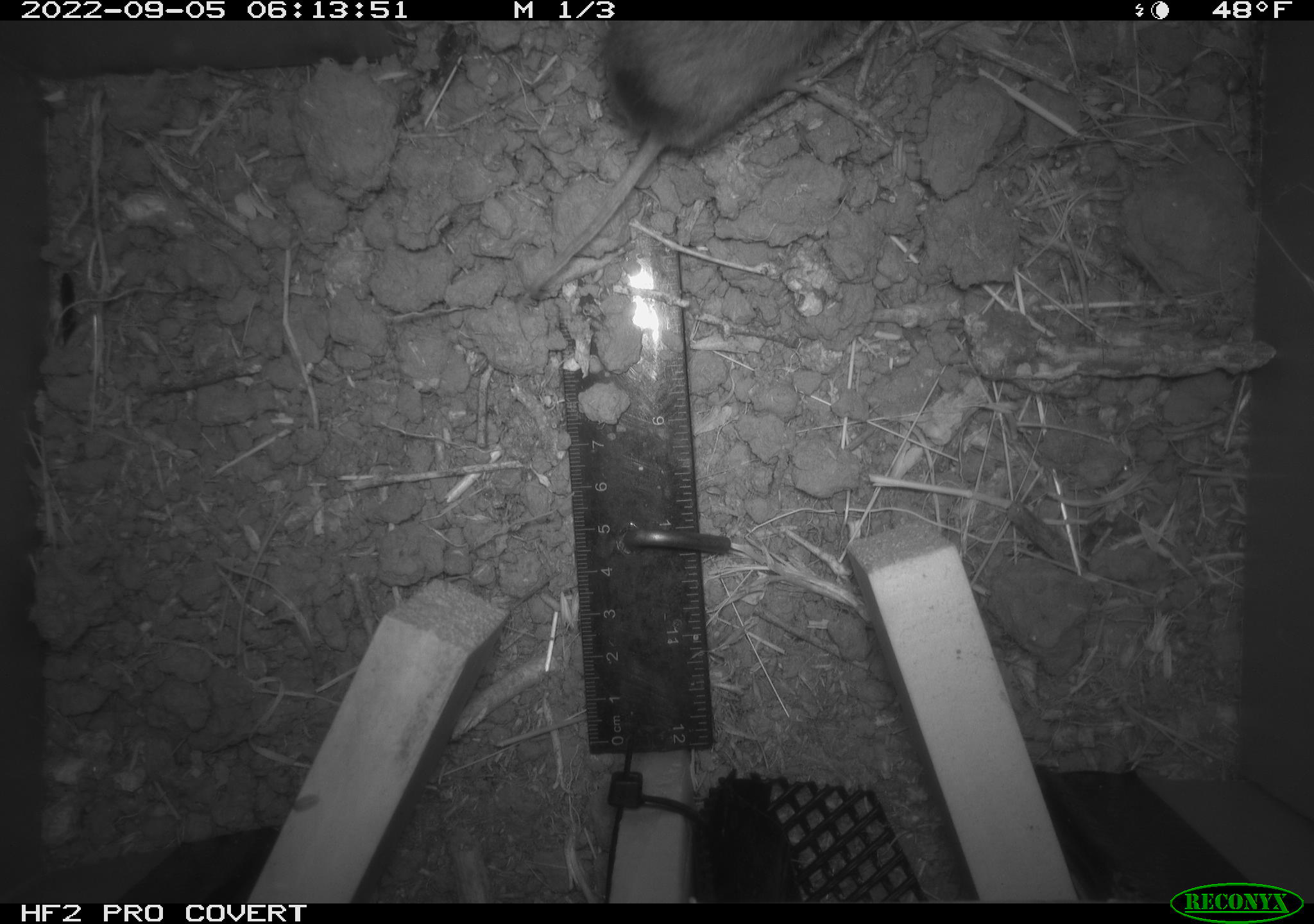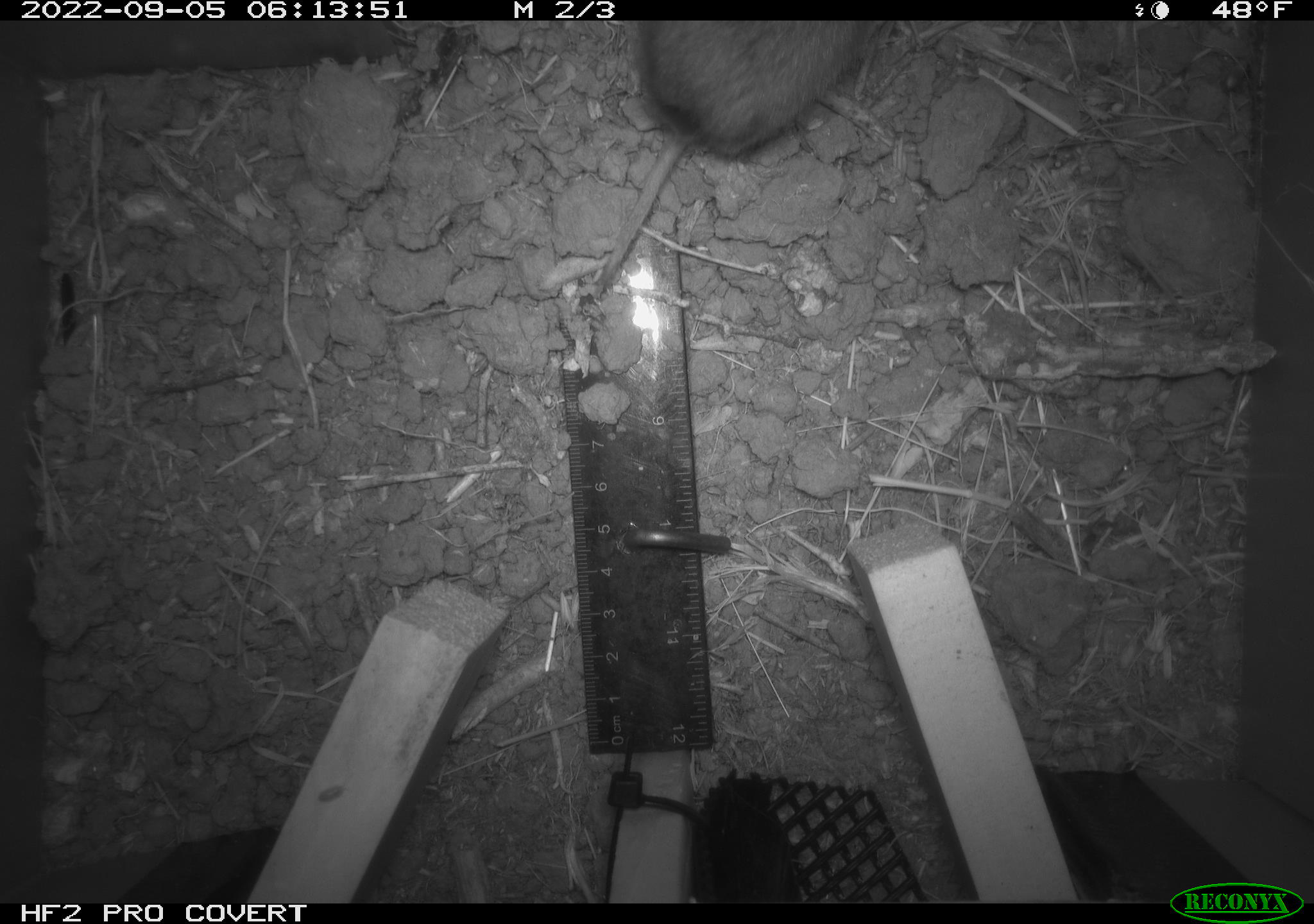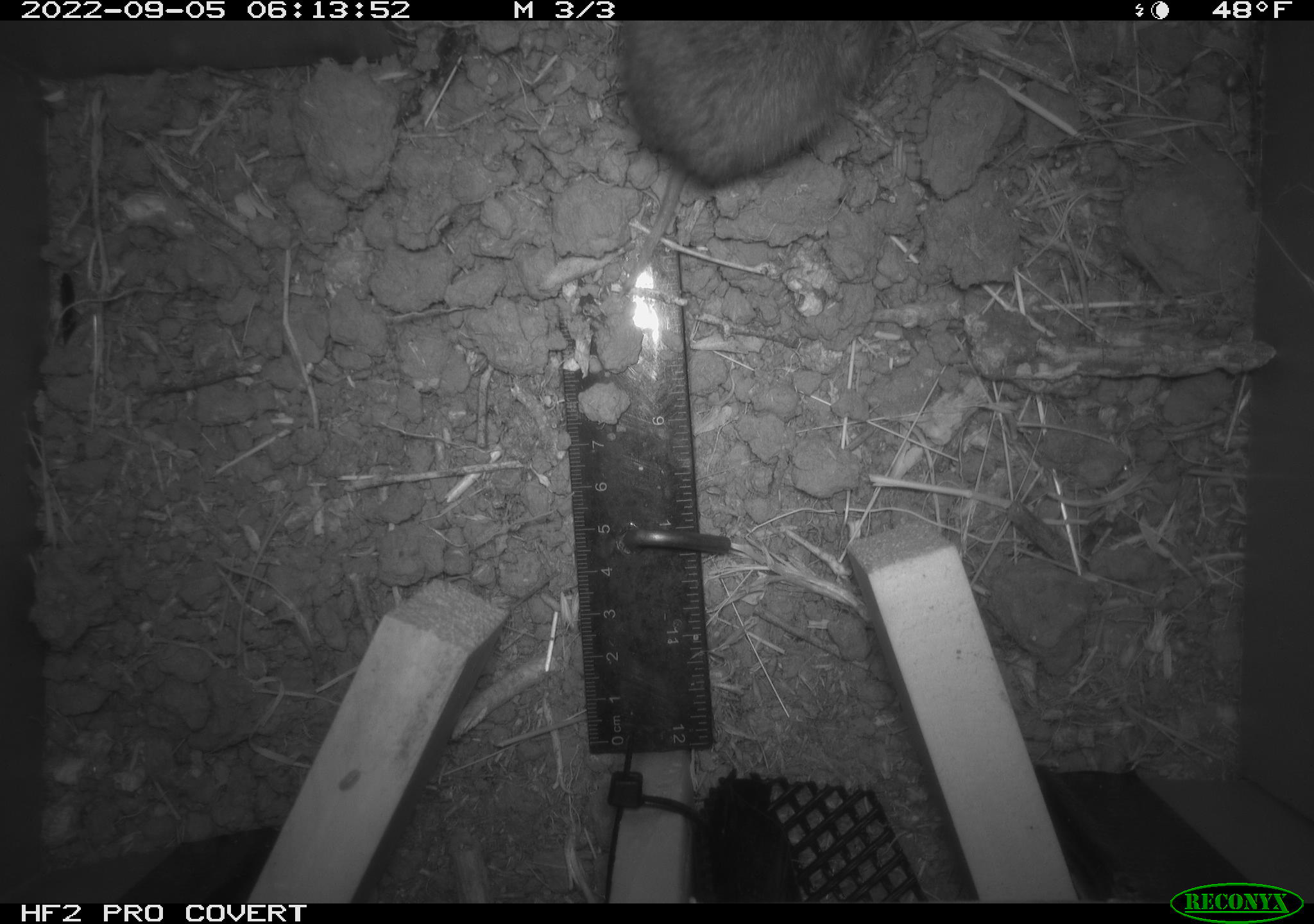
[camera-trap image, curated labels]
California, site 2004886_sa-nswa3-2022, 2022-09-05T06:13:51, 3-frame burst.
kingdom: Animalia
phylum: Chordata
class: Mammalia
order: Rodentia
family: Cricetidae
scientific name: Cricetidae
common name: hamsters, voles, lemmings, and allies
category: cricetidae family